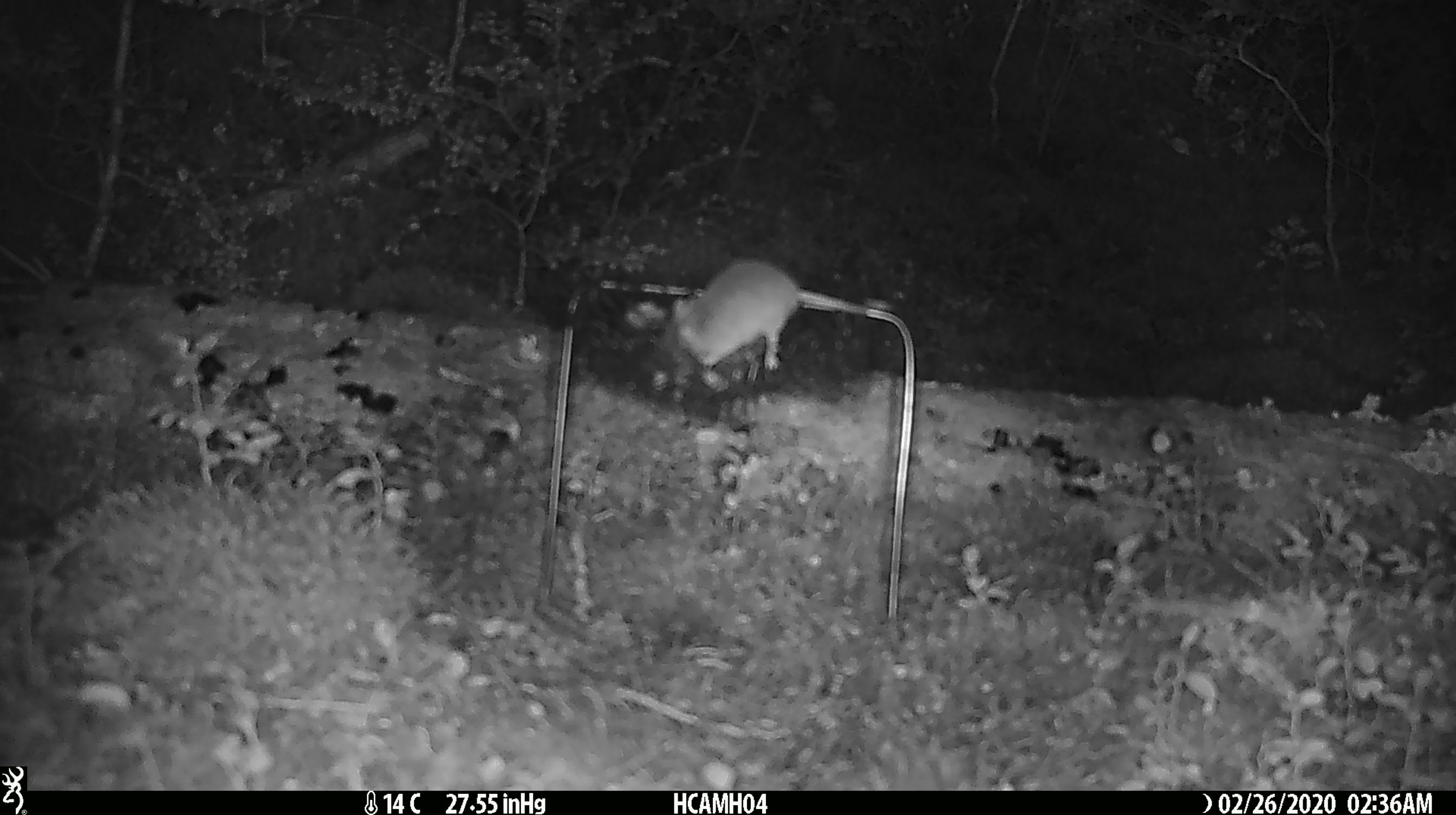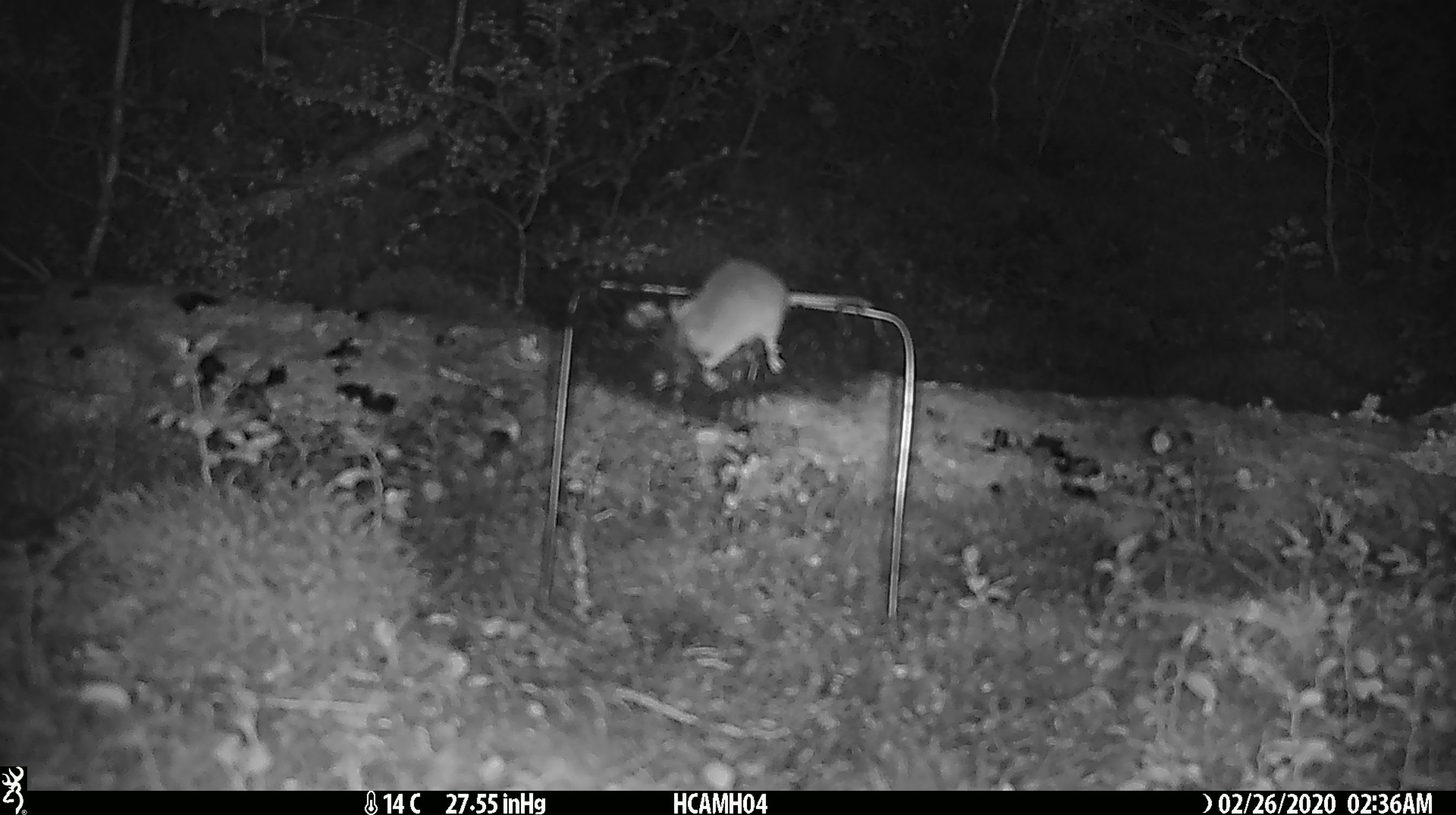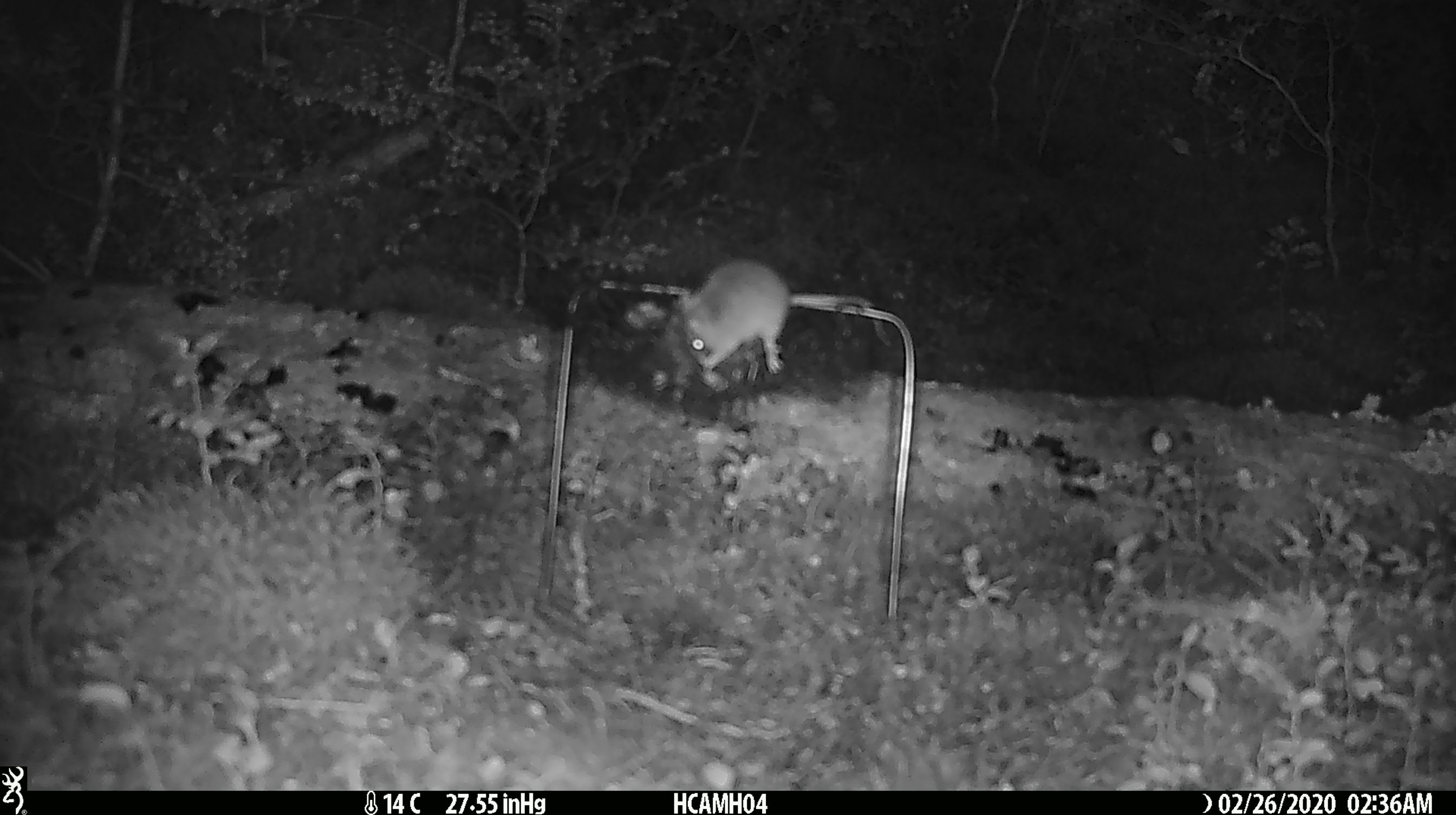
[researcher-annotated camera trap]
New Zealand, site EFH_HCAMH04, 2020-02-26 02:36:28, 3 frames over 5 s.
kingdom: Animalia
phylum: Chordata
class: Mammalia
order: Rodentia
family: Muridae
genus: Mus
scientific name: Mus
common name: mouse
Mouse (Mus).